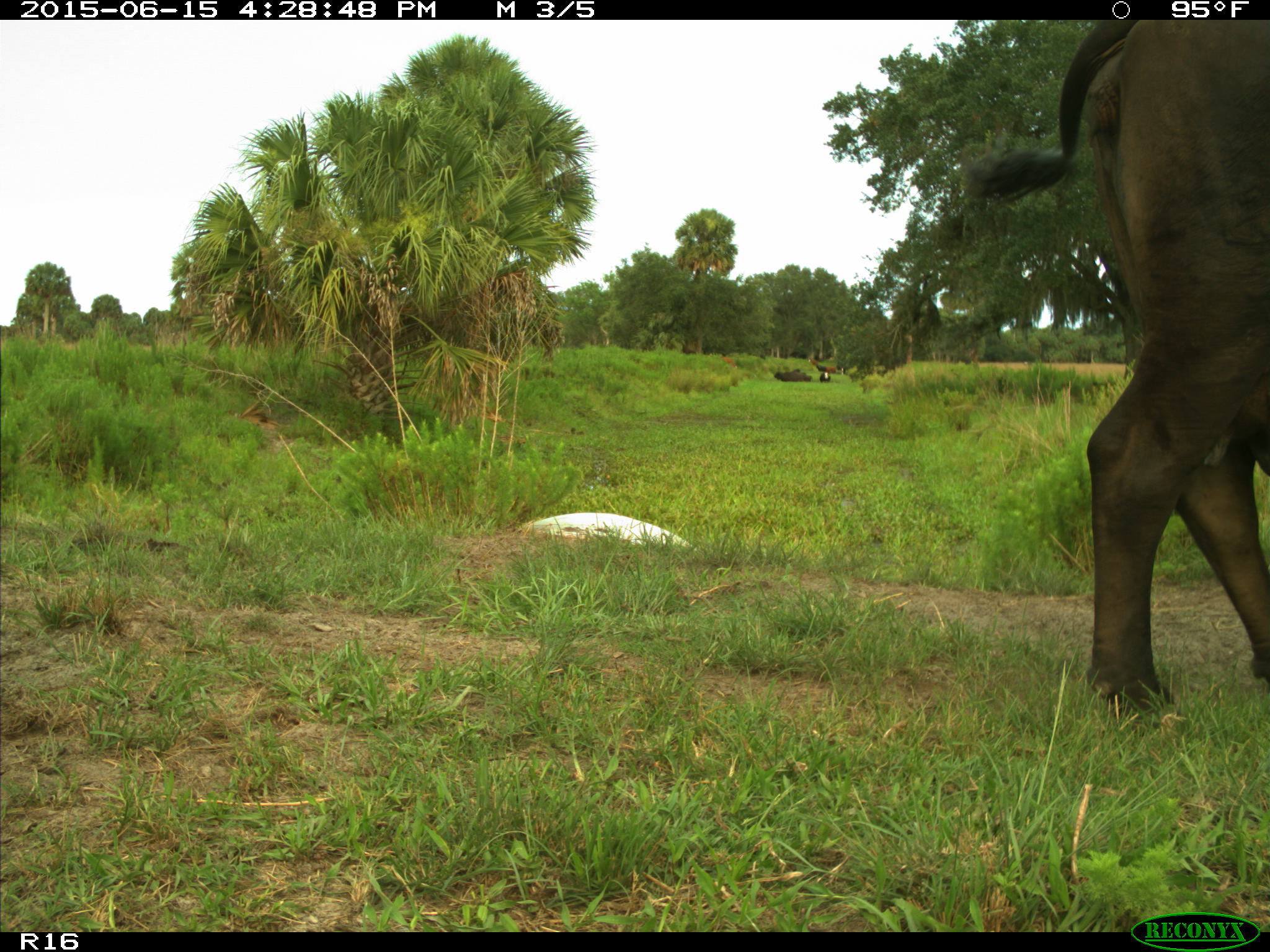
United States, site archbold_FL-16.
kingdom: Animalia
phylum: Chordata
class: Mammalia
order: Artiodactyla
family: Bovidae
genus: Bos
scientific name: Bos taurus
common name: domestic cow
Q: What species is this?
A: Bos taurus (domestic cow).